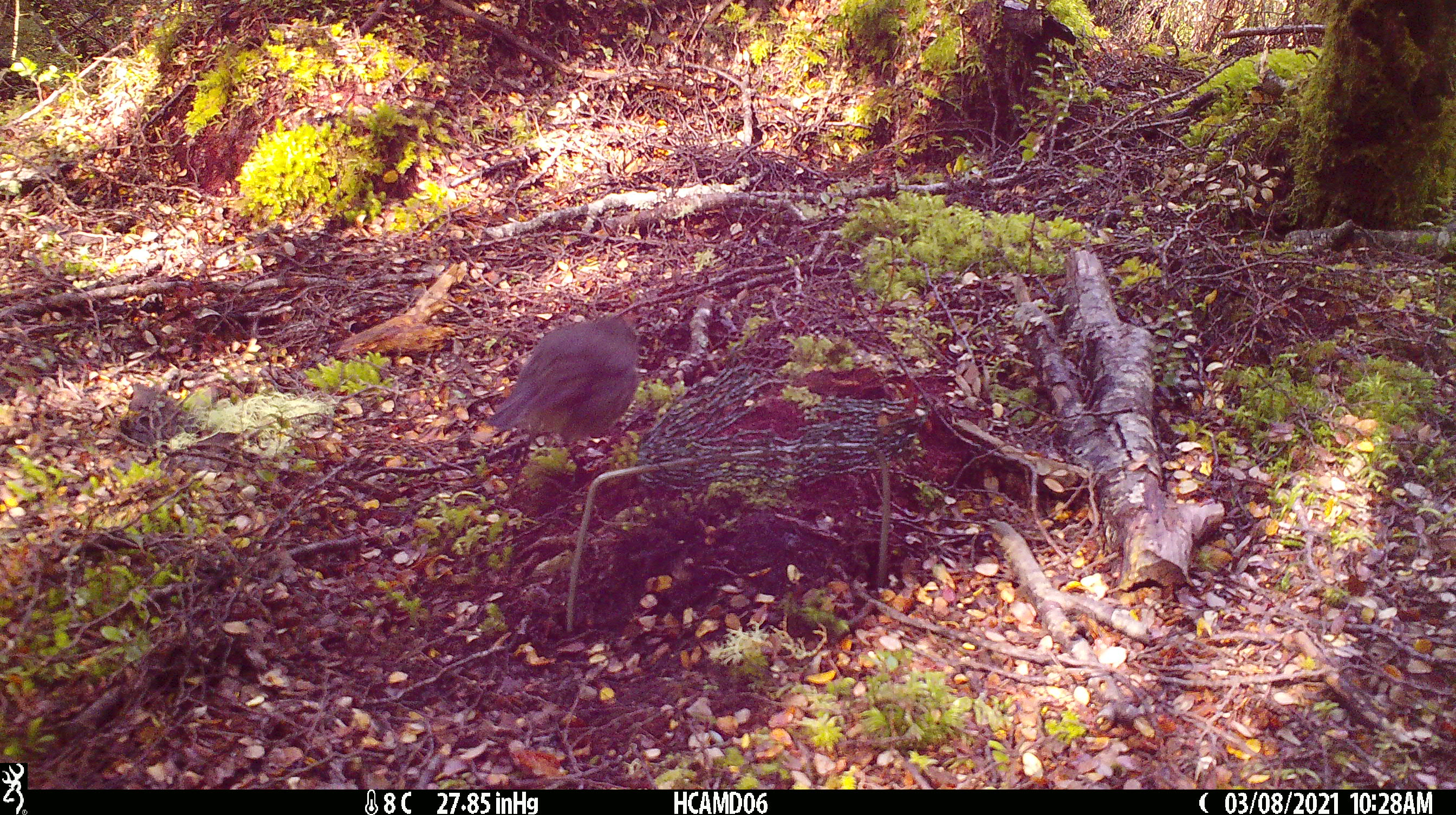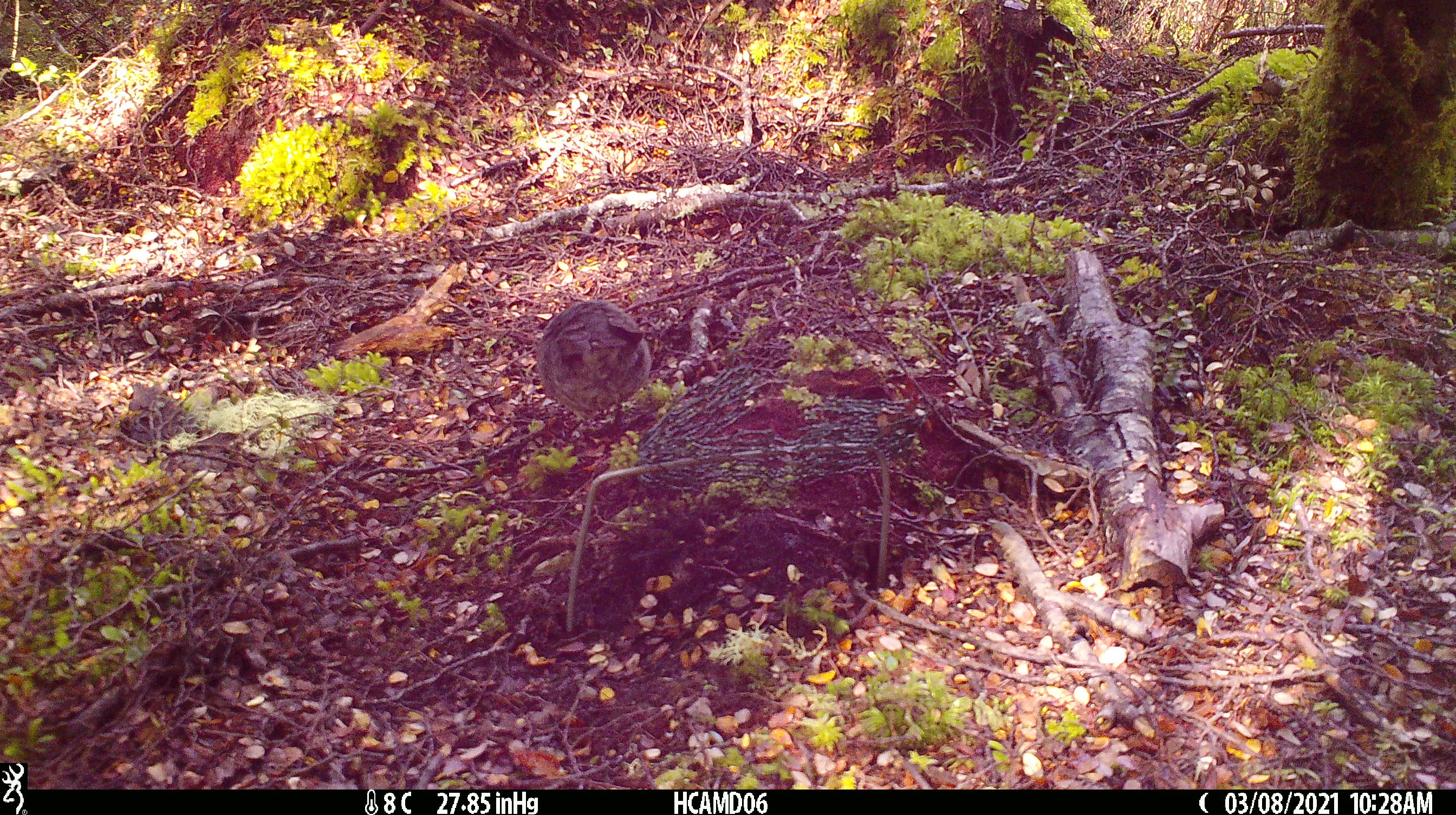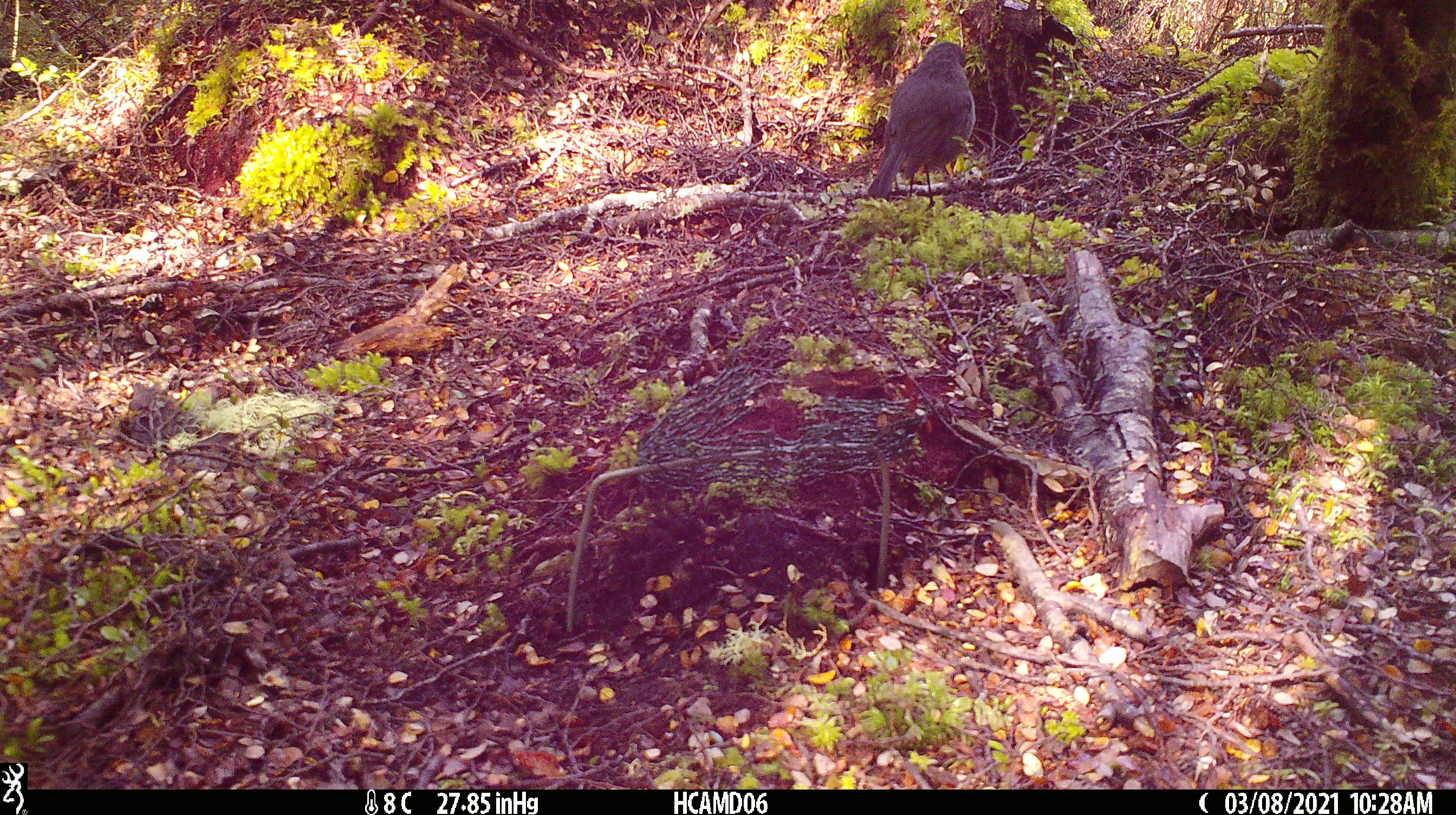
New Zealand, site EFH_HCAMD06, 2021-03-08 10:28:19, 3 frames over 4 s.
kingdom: Animalia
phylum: Chordata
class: Aves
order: Passeriformes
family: Petroicidae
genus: Petroica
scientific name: Petroica australis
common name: new zealand robin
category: robin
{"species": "robin (new zealand robin) (Petroica australis)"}